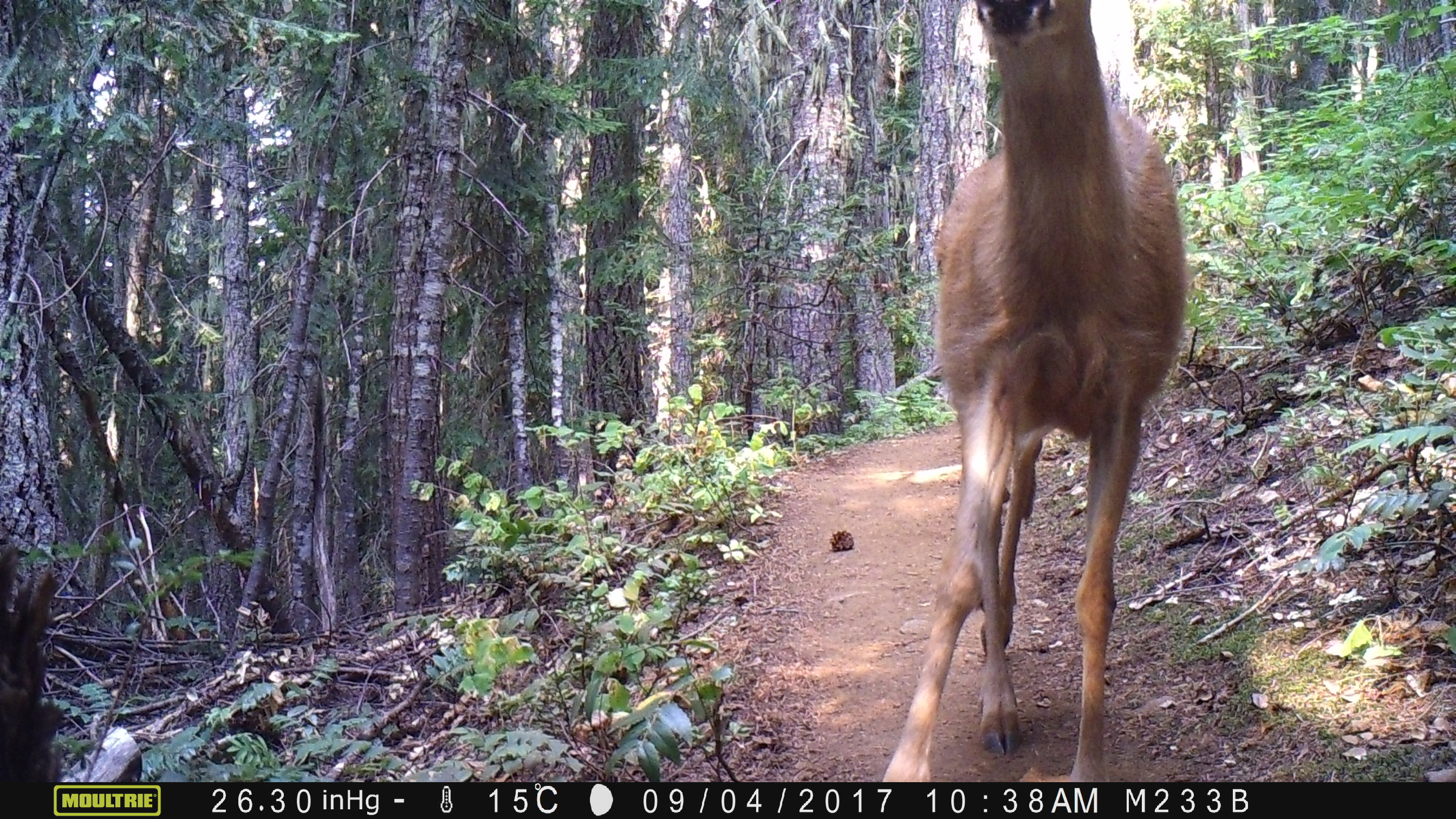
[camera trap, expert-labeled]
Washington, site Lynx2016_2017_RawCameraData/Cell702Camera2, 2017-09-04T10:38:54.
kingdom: Animalia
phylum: Chordata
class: Mammalia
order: Artiodactyla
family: Cervidae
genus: Odocoileus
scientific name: Odocoileus hemionus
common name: mule deer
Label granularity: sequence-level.